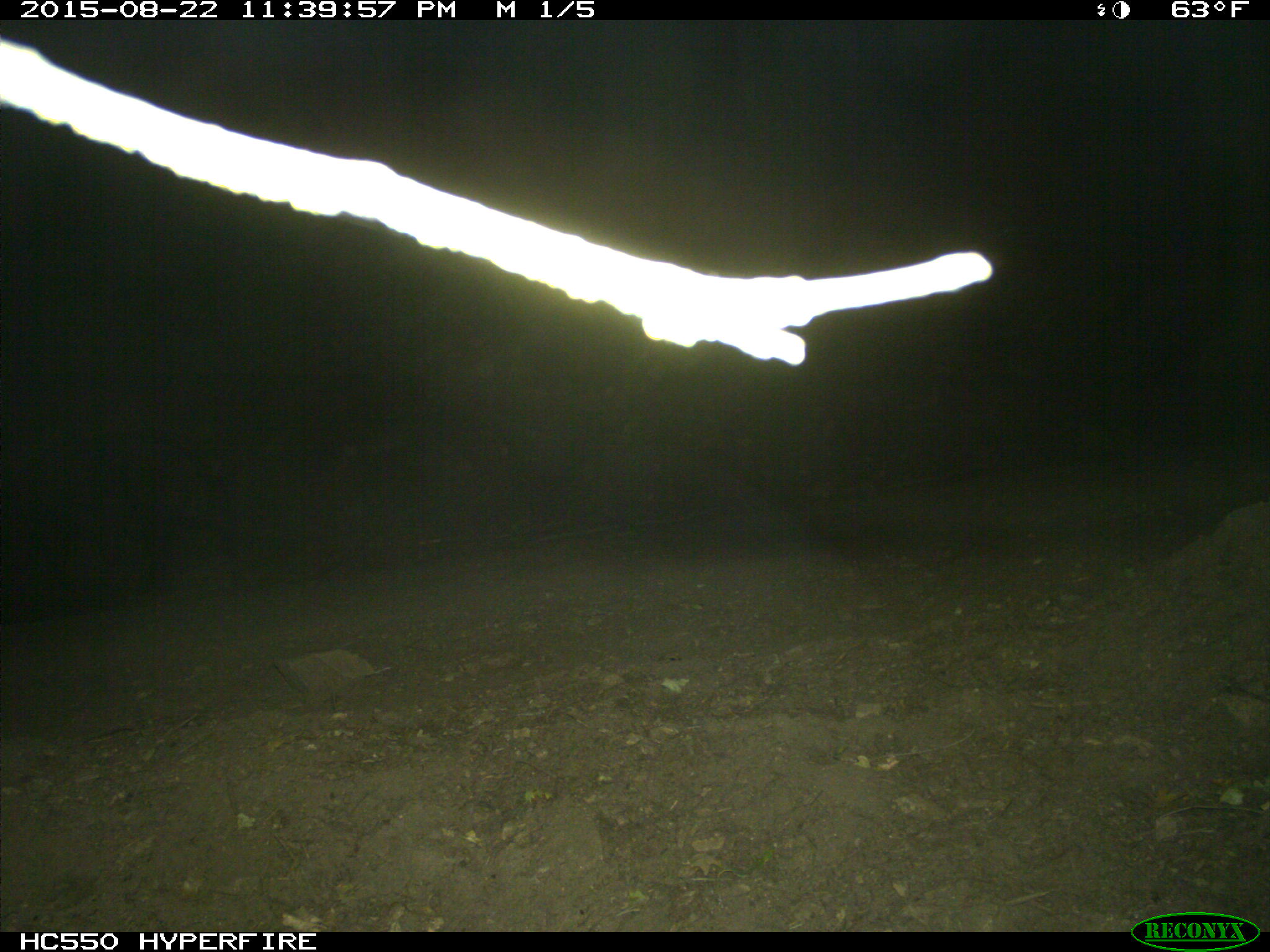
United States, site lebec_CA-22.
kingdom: Animalia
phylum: Chordata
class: Mammalia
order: Artiodactyla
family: Suidae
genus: Sus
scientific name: Sus scrofa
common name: wild boar